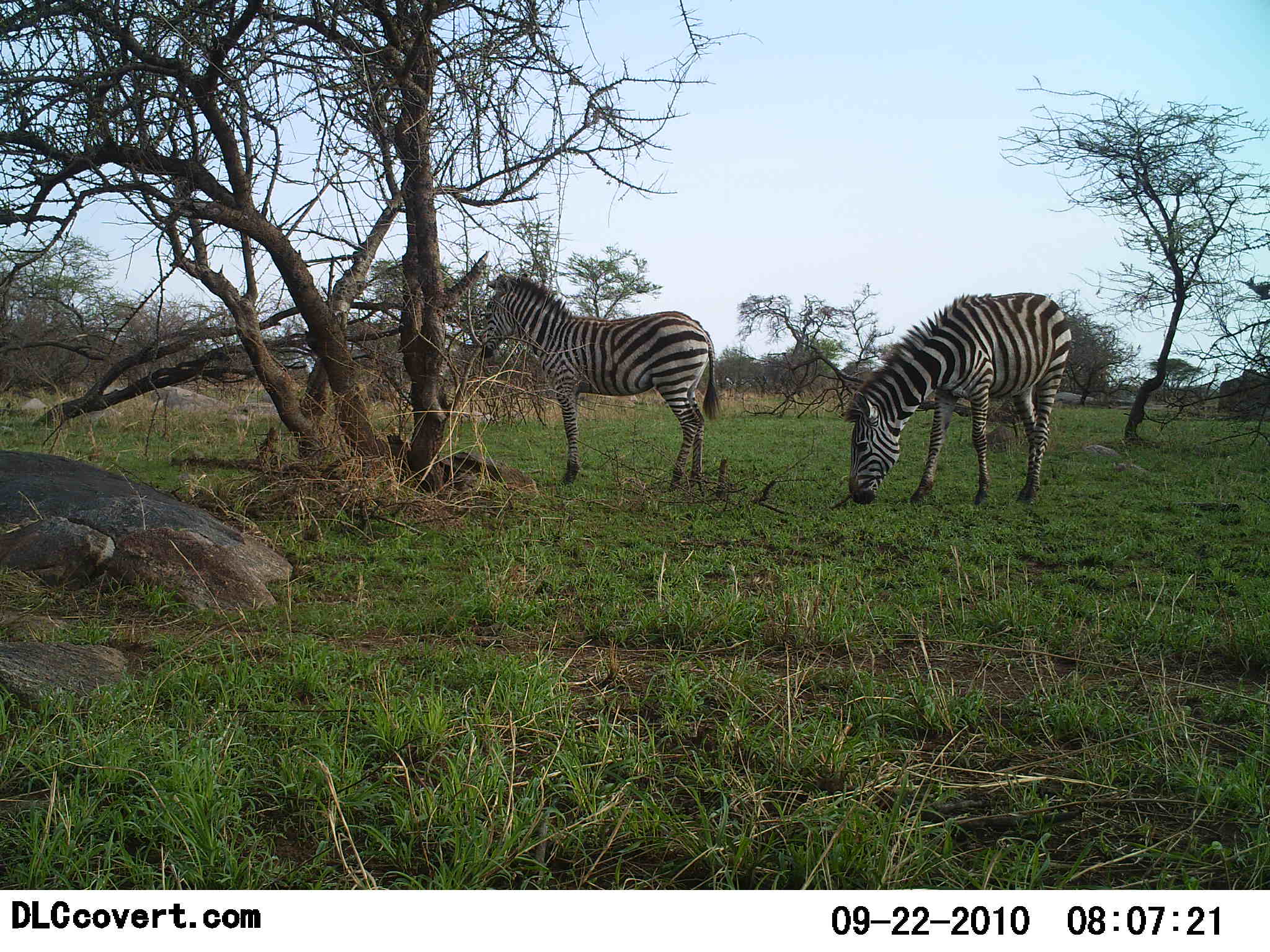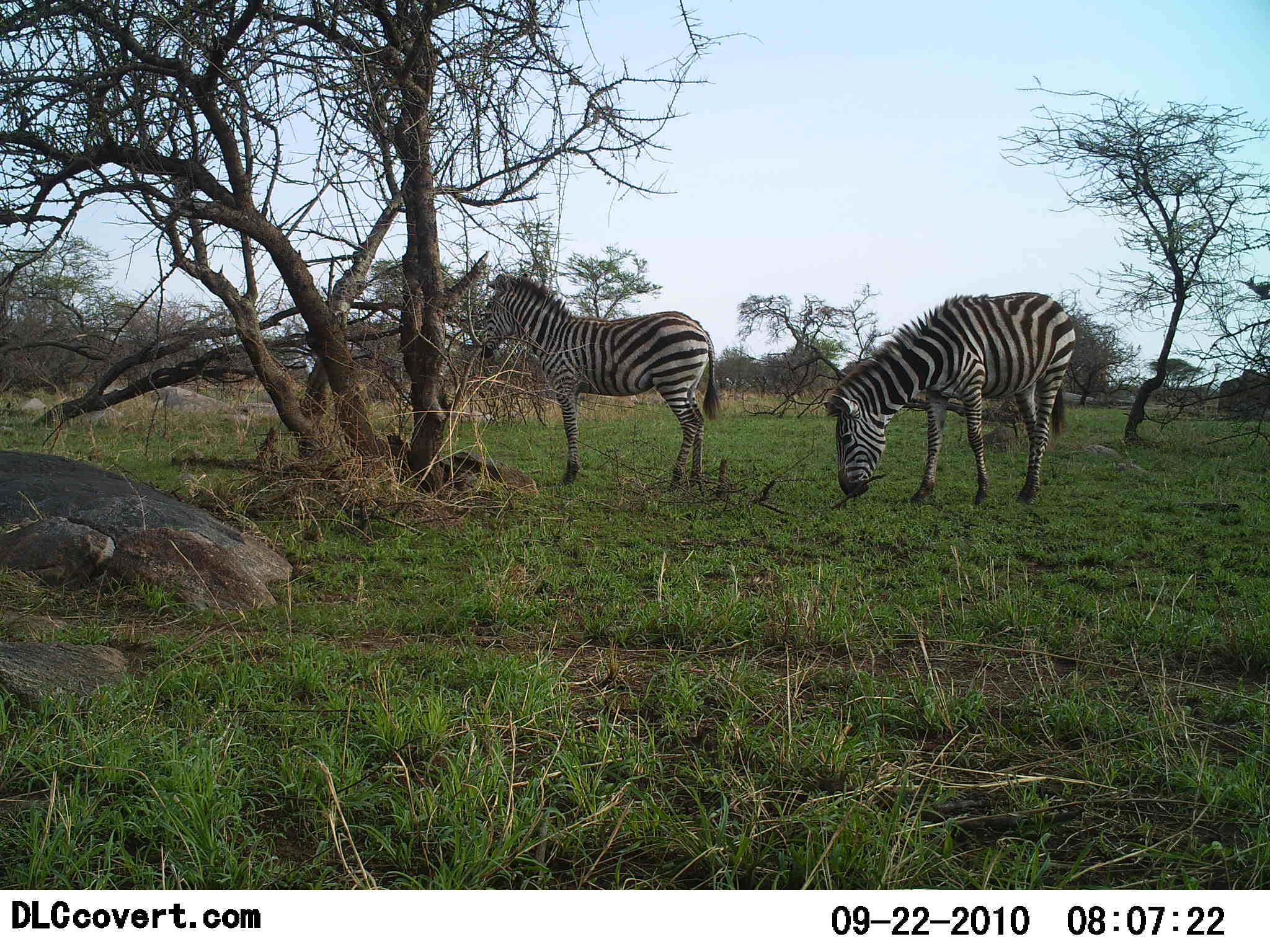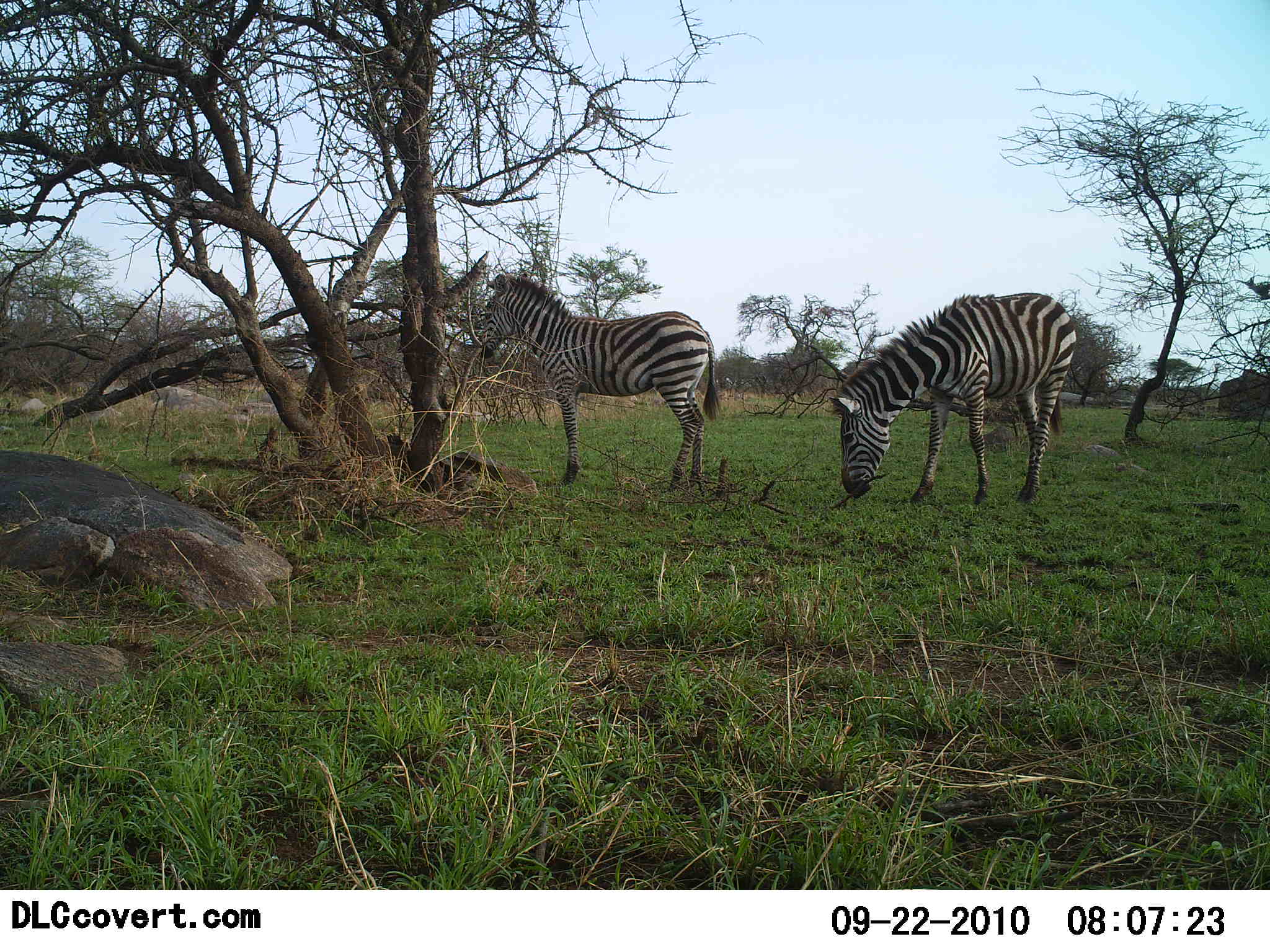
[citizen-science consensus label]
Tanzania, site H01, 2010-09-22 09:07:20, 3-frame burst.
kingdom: Animalia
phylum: Chordata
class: Mammalia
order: Perissodactyla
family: Equidae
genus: Equus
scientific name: Equus quagga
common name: plains zebra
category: zebra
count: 2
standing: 63%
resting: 0%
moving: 0%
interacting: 0%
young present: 0%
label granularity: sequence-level